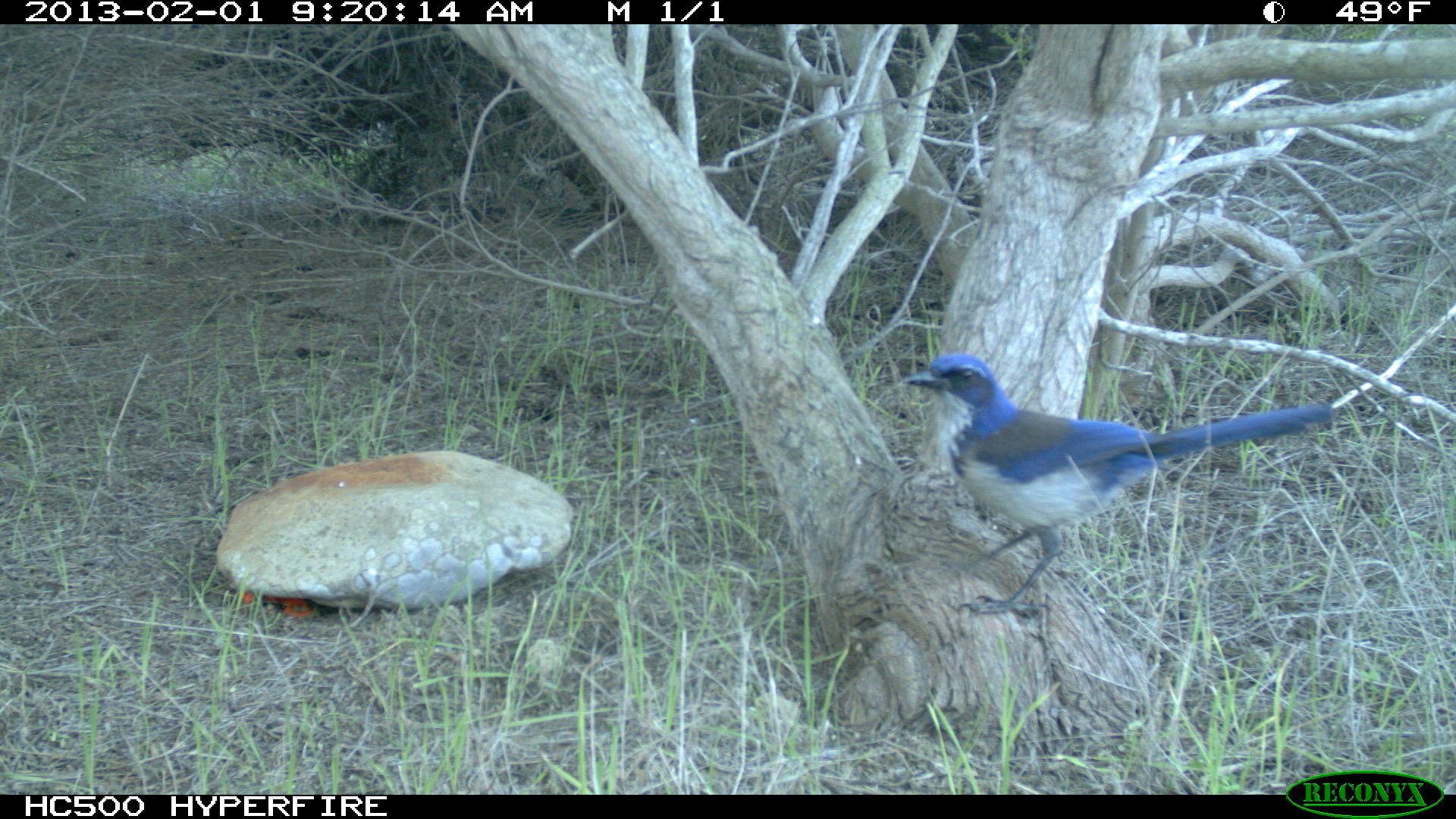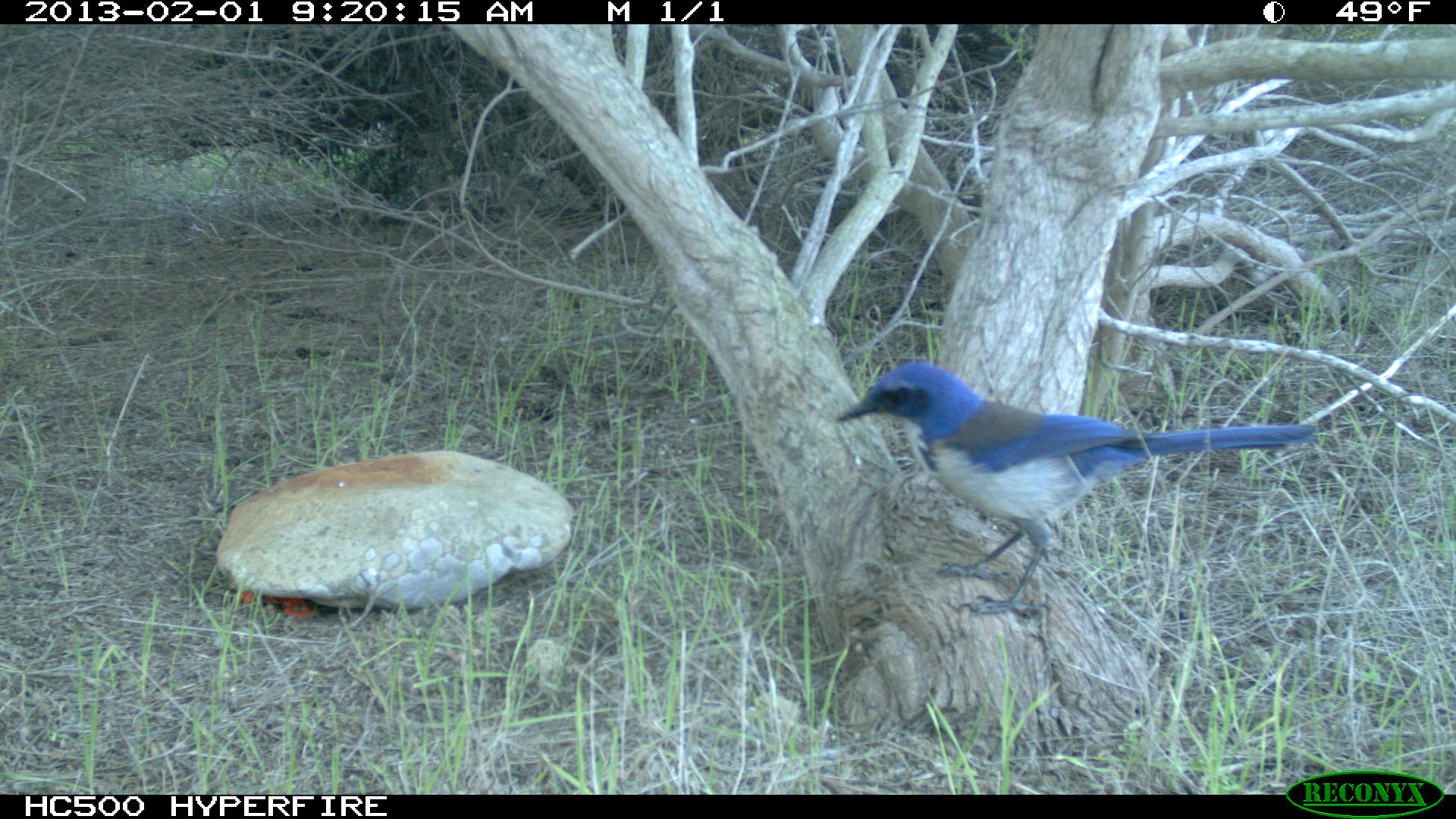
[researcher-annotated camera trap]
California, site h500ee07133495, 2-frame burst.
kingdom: Animalia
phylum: Chordata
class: Aves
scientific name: Aves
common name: bird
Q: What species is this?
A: Bird (Aves).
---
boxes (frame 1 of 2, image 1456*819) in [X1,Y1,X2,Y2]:
bird: [902,350,1333,614]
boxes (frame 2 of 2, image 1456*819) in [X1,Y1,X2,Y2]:
bird: [836,361,1316,616]